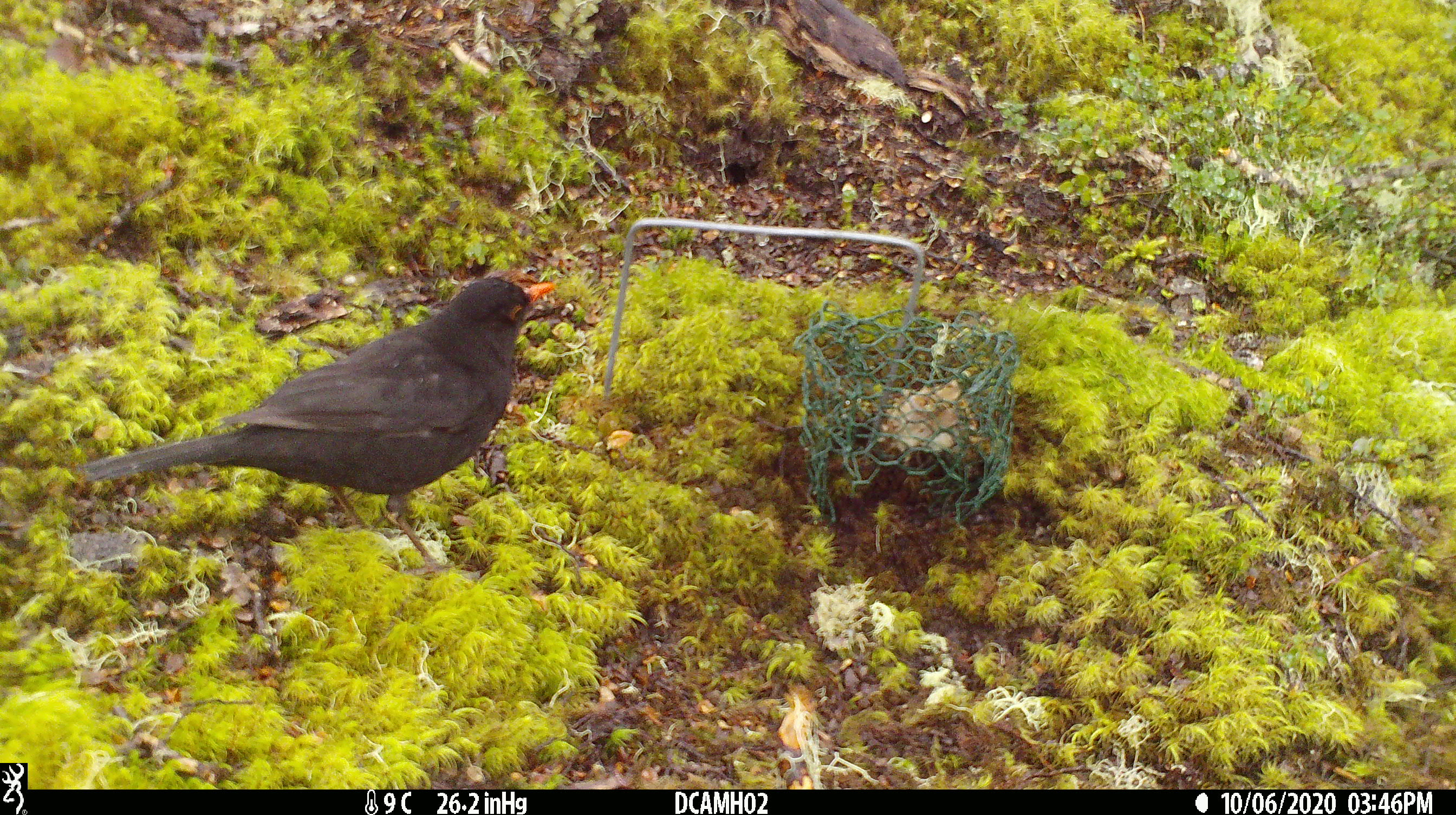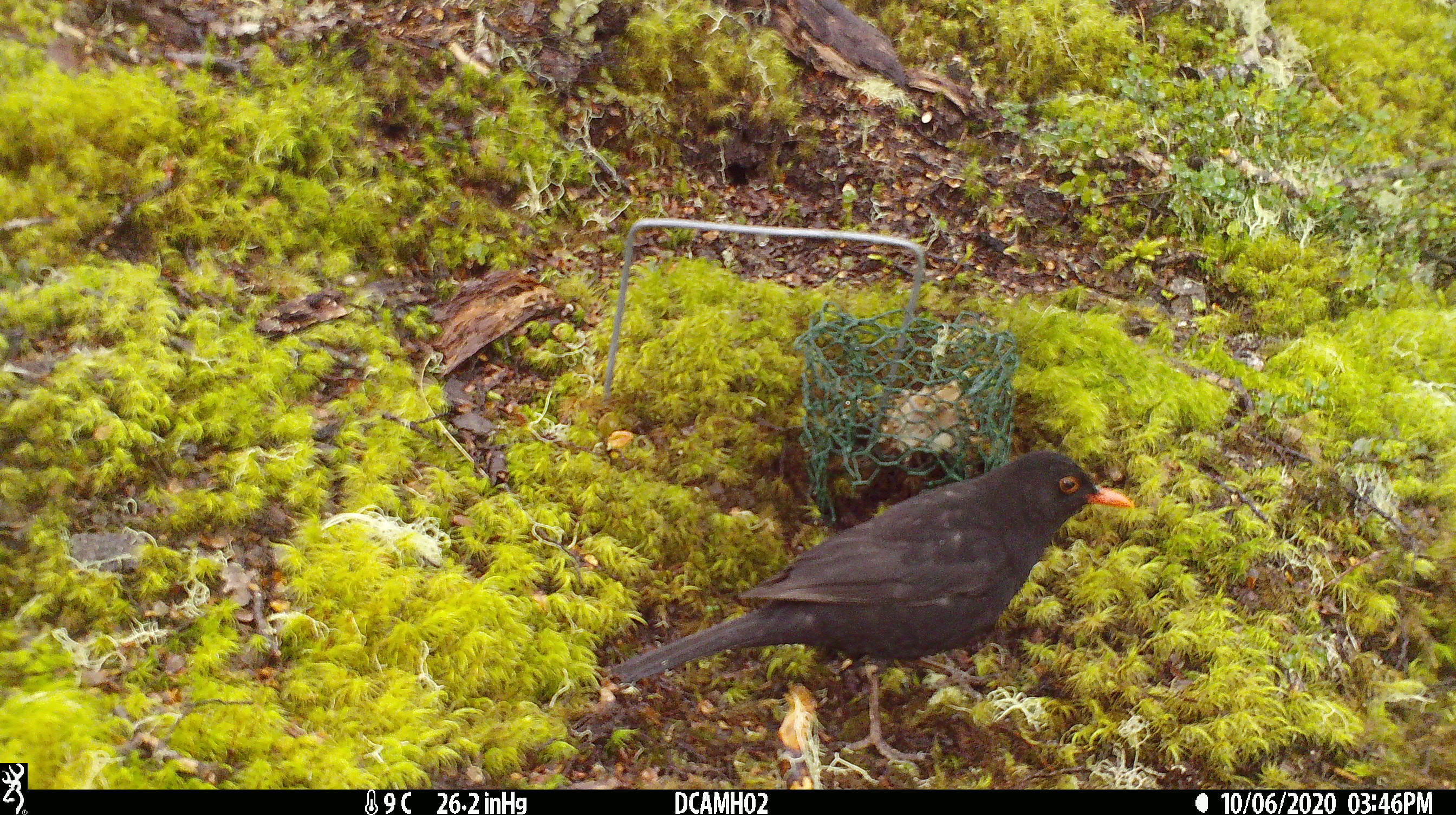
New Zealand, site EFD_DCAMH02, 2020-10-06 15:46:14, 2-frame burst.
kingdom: Animalia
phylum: Chordata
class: Aves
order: Passeriformes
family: Turdidae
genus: Turdus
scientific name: Turdus merula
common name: eurasian blackbird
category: blackbird